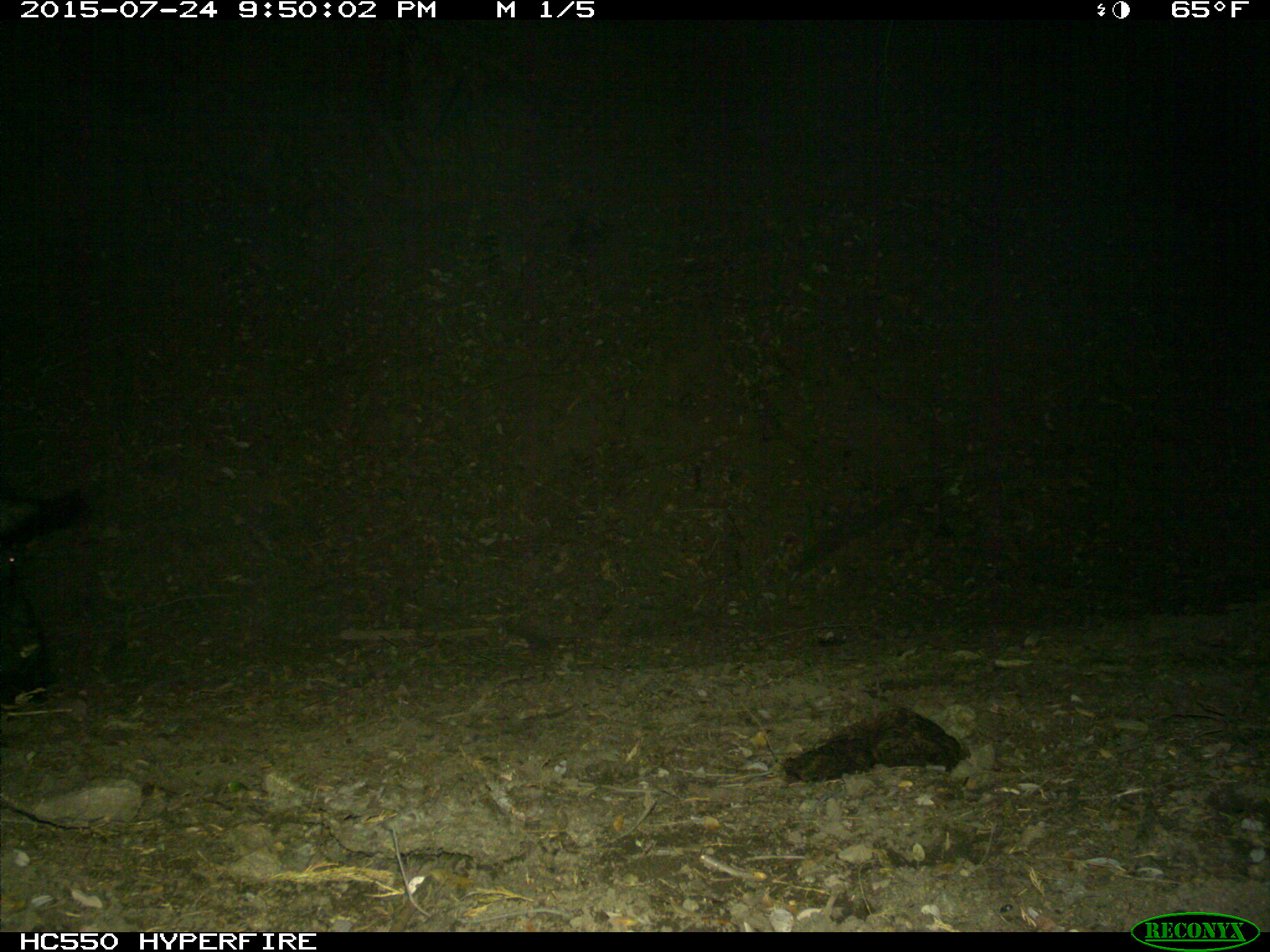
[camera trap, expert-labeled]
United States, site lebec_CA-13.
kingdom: Animalia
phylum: Chordata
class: Mammalia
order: Artiodactyla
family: Suidae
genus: Sus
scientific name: Sus scrofa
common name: wild boar